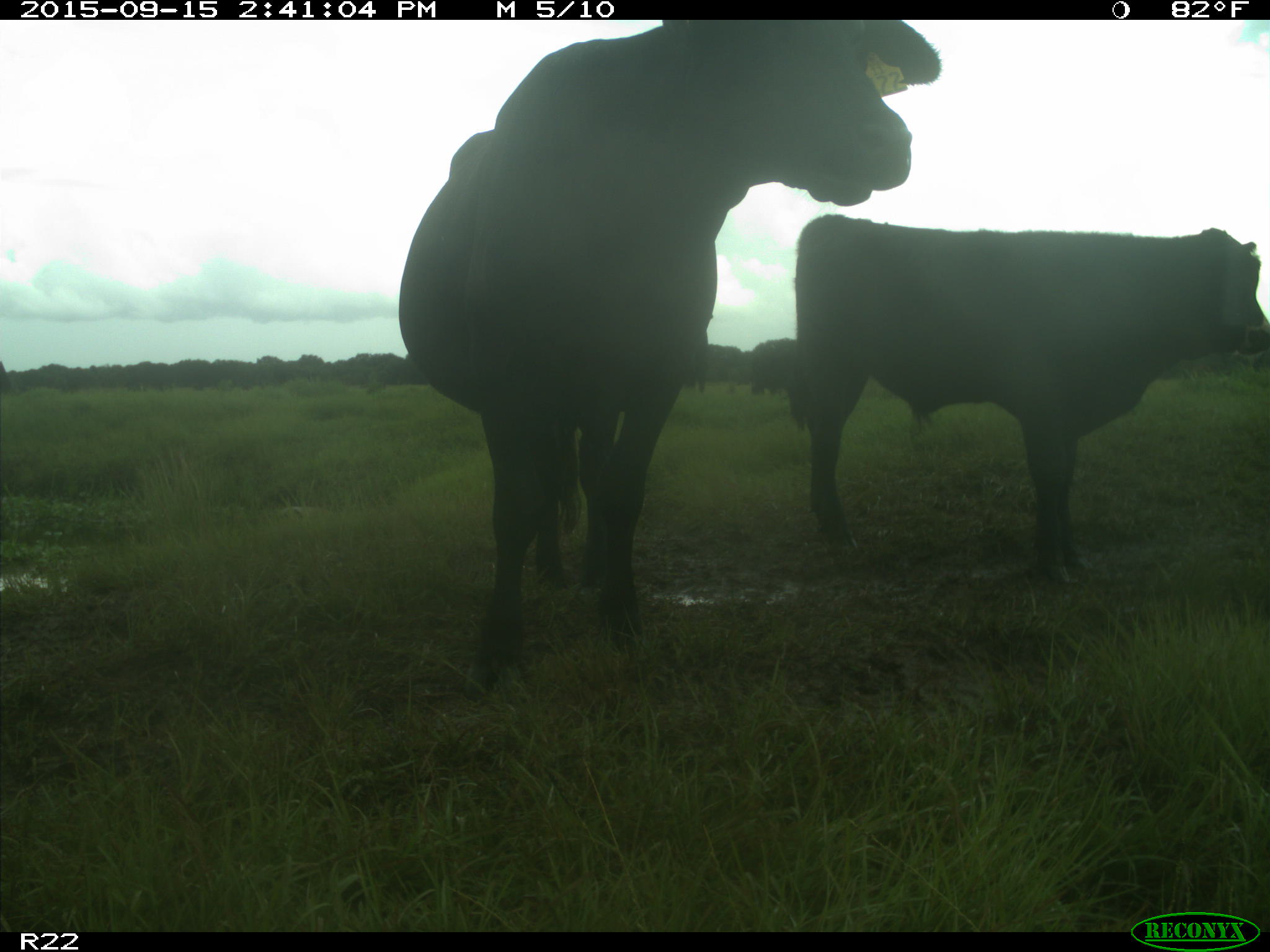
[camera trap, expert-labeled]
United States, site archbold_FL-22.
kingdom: Animalia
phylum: Chordata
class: Mammalia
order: Artiodactyla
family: Bovidae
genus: Bos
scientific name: Bos taurus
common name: domestic cow